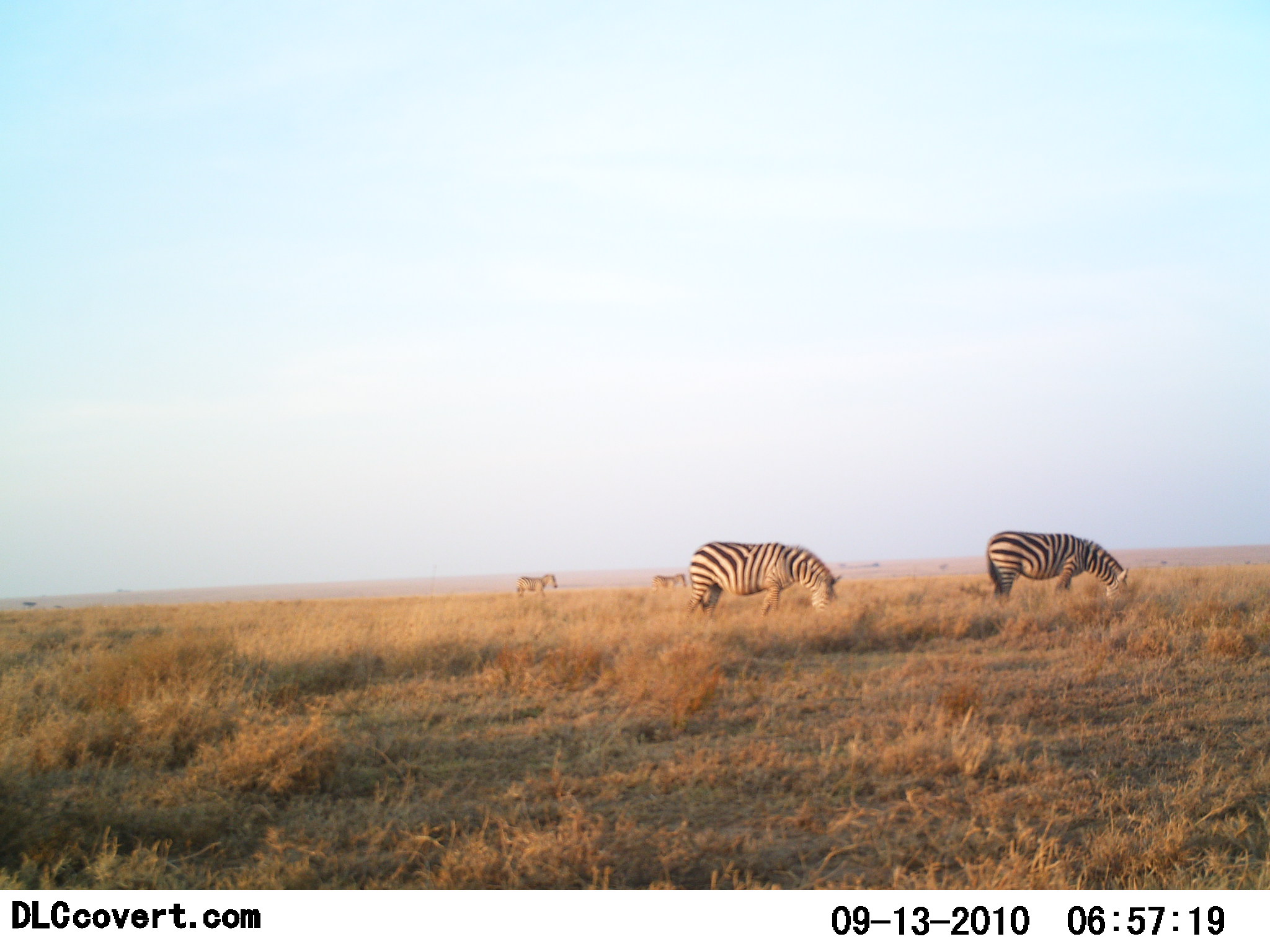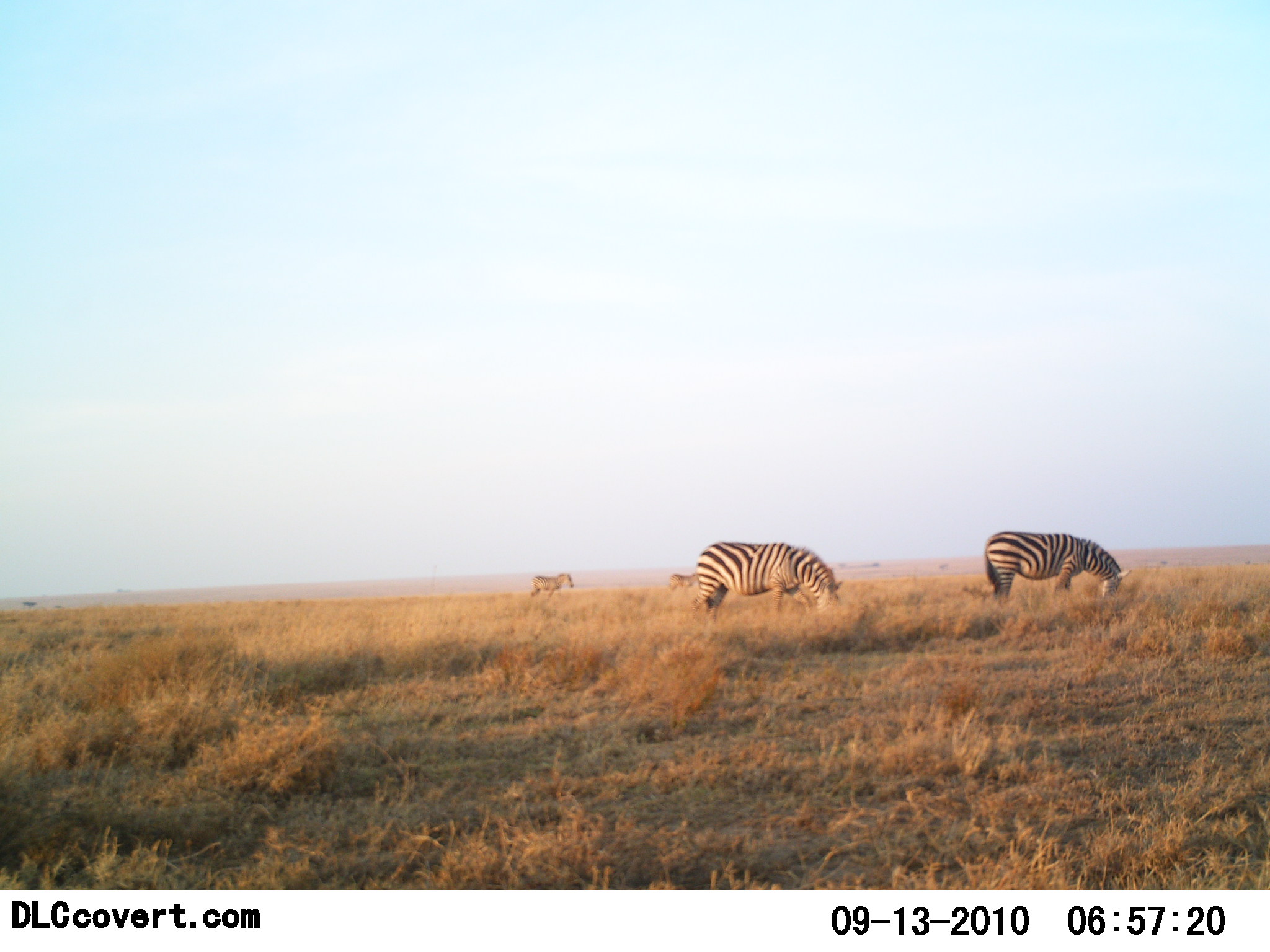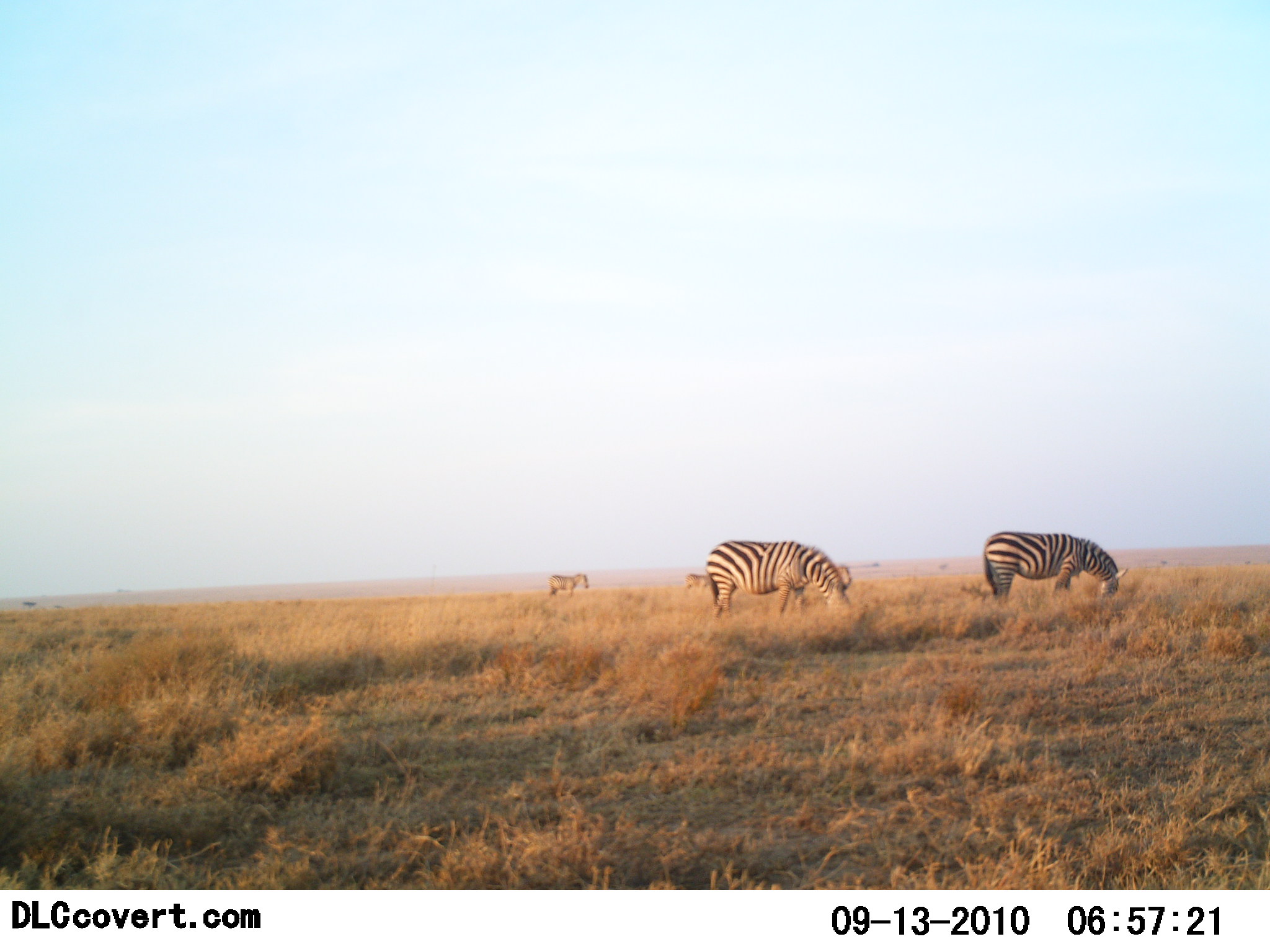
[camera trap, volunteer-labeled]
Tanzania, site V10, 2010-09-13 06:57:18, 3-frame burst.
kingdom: Animalia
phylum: Chordata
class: Mammalia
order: Perissodactyla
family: Equidae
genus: Equus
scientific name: Equus quagga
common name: plains zebra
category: zebra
Zebra (plains zebra) (Equus quagga), count 4. Behavior (volunteer vote fractions): standing 22%, resting 0%, moving 33%, interacting 0%. Young present (vote fraction): 0%. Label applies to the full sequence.